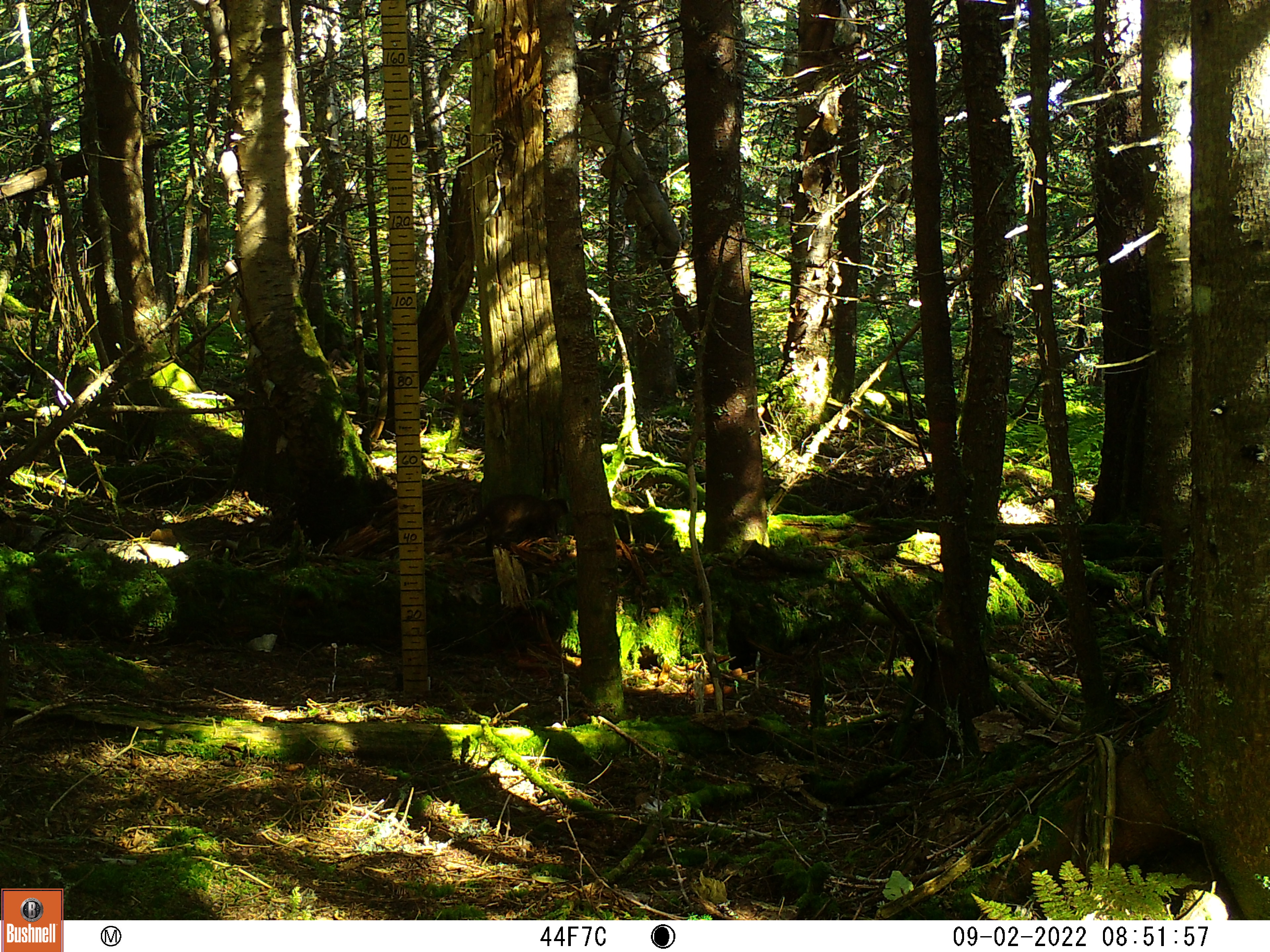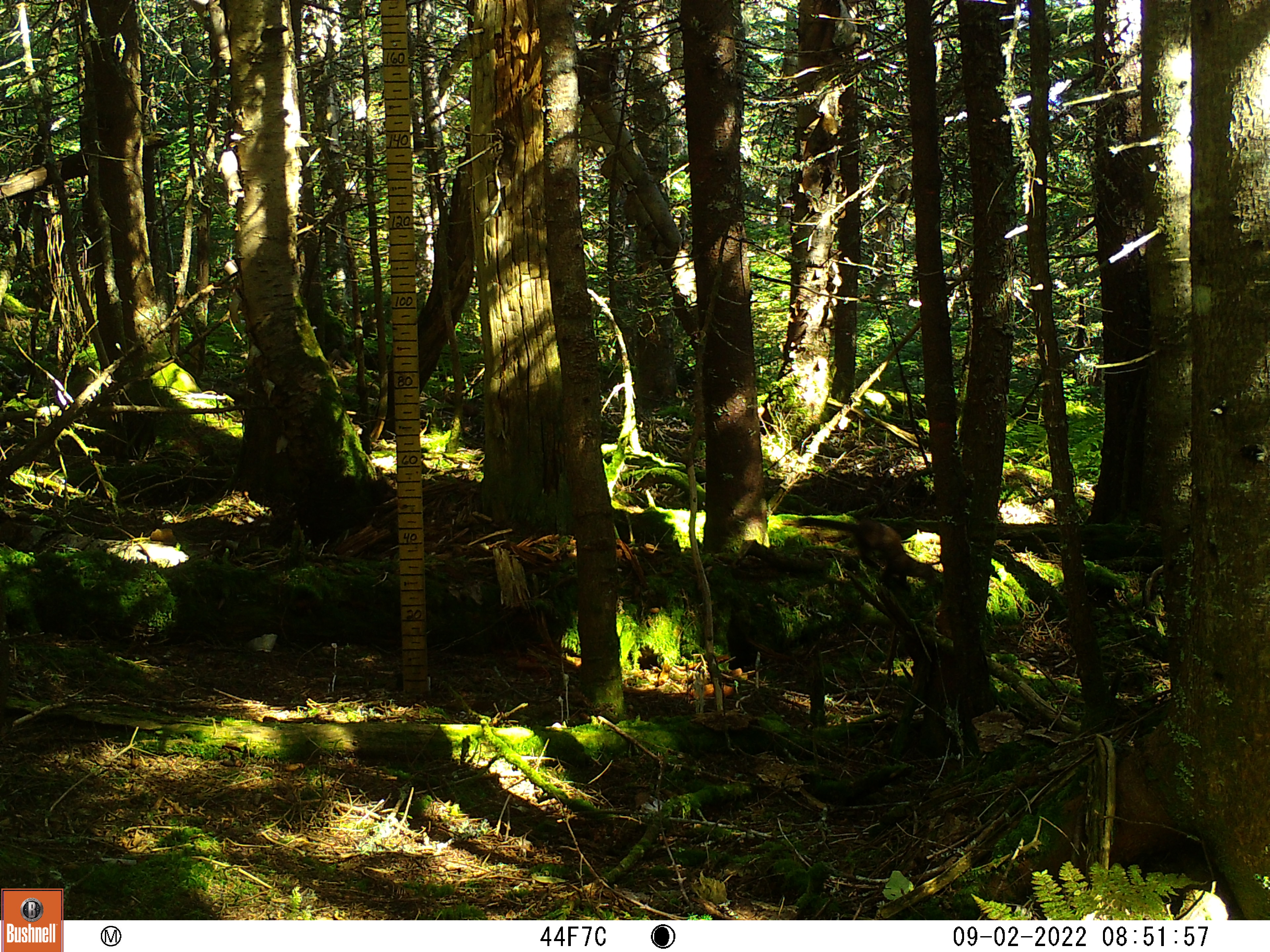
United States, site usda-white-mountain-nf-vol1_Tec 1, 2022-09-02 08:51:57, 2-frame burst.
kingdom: Animalia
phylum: Chordata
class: Mammalia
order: Carnivora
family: Mustelidae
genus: Martes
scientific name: Martes americana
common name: american marten